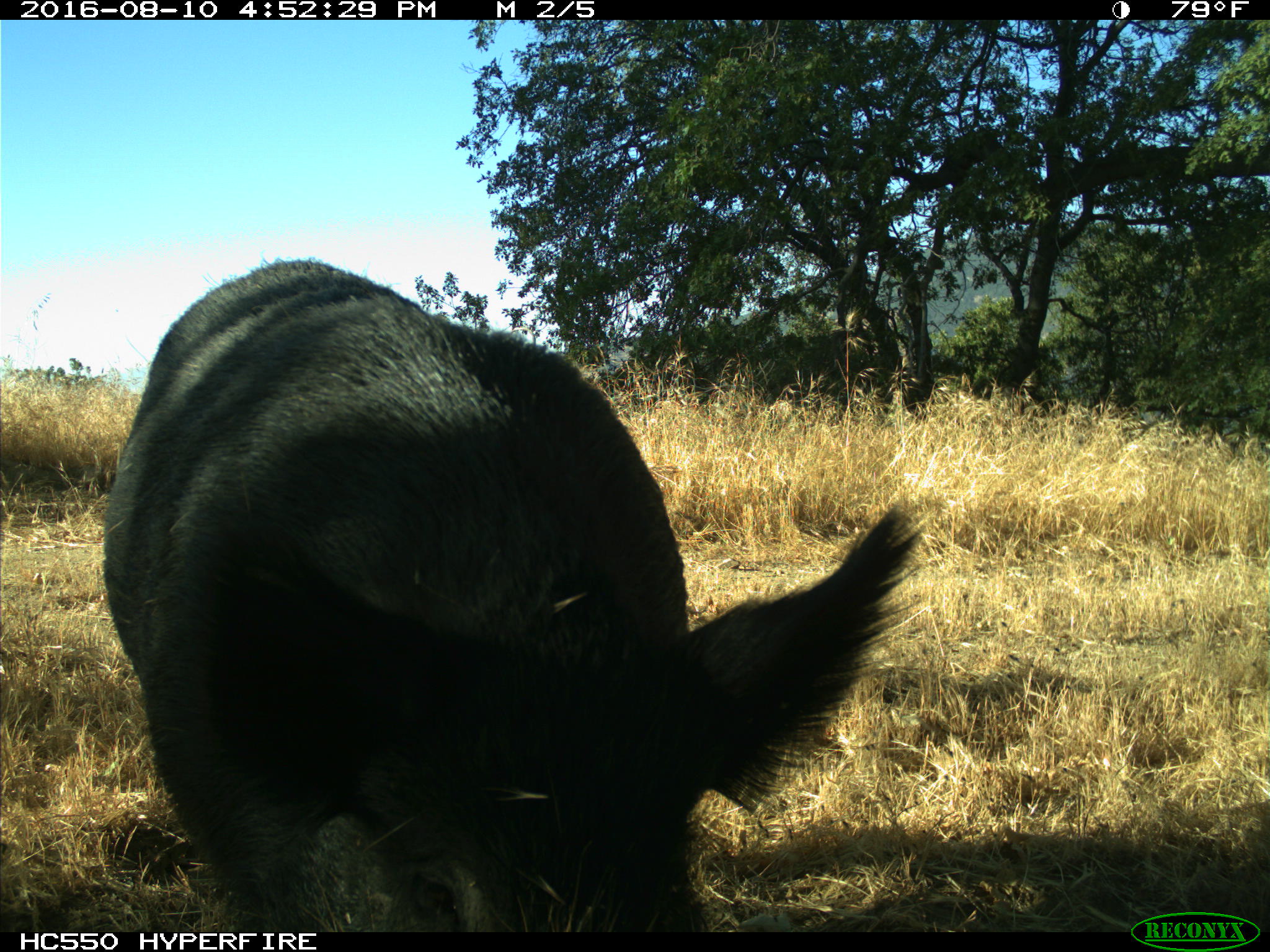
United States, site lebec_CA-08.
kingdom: Animalia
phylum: Chordata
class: Mammalia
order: Artiodactyla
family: Suidae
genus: Sus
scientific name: Sus scrofa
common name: wild boar